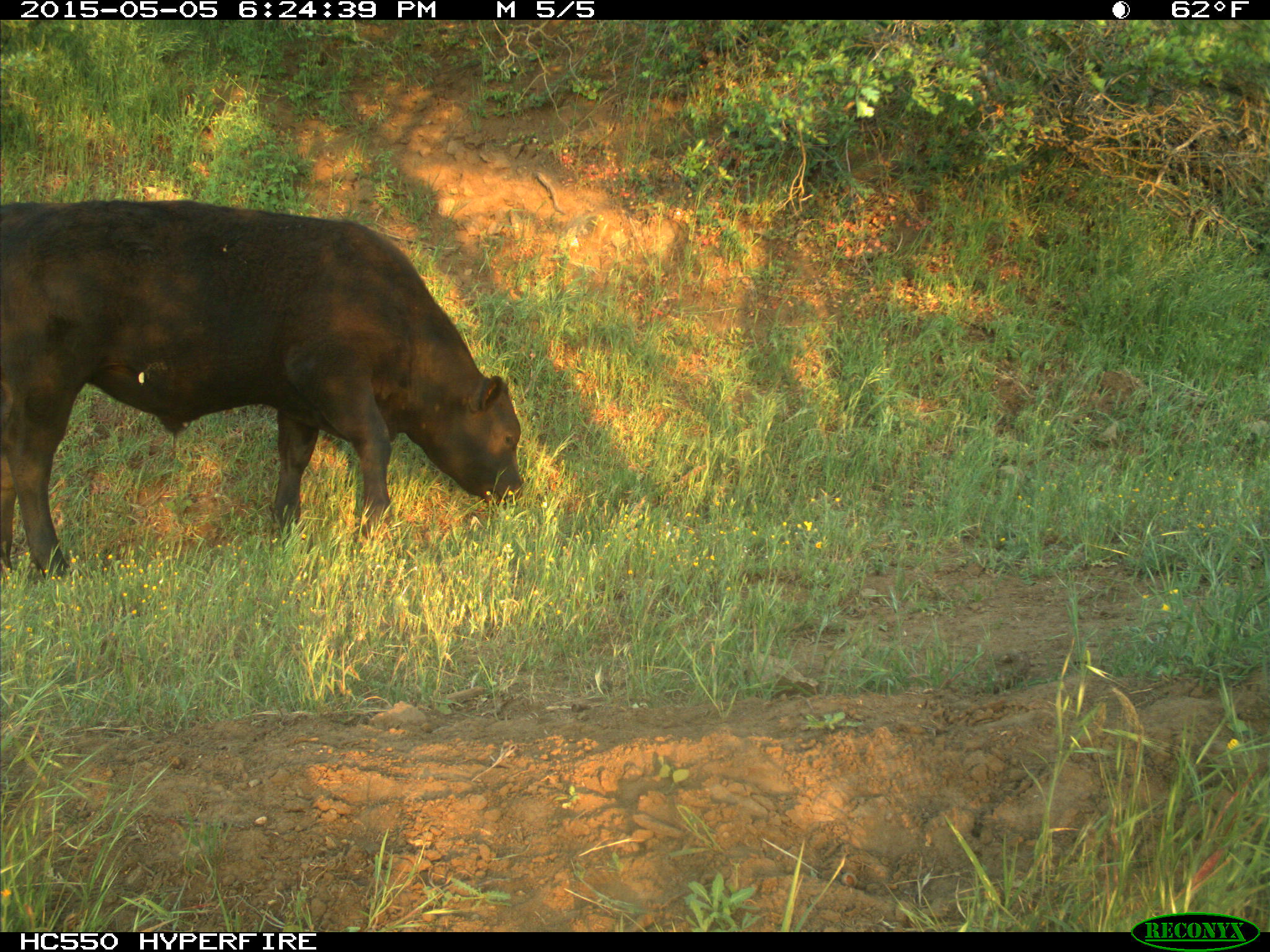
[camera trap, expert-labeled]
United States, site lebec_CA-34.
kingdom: Animalia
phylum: Chordata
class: Mammalia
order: Artiodactyla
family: Bovidae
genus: Bos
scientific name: Bos taurus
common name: domestic cow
Bos taurus (domestic cow).